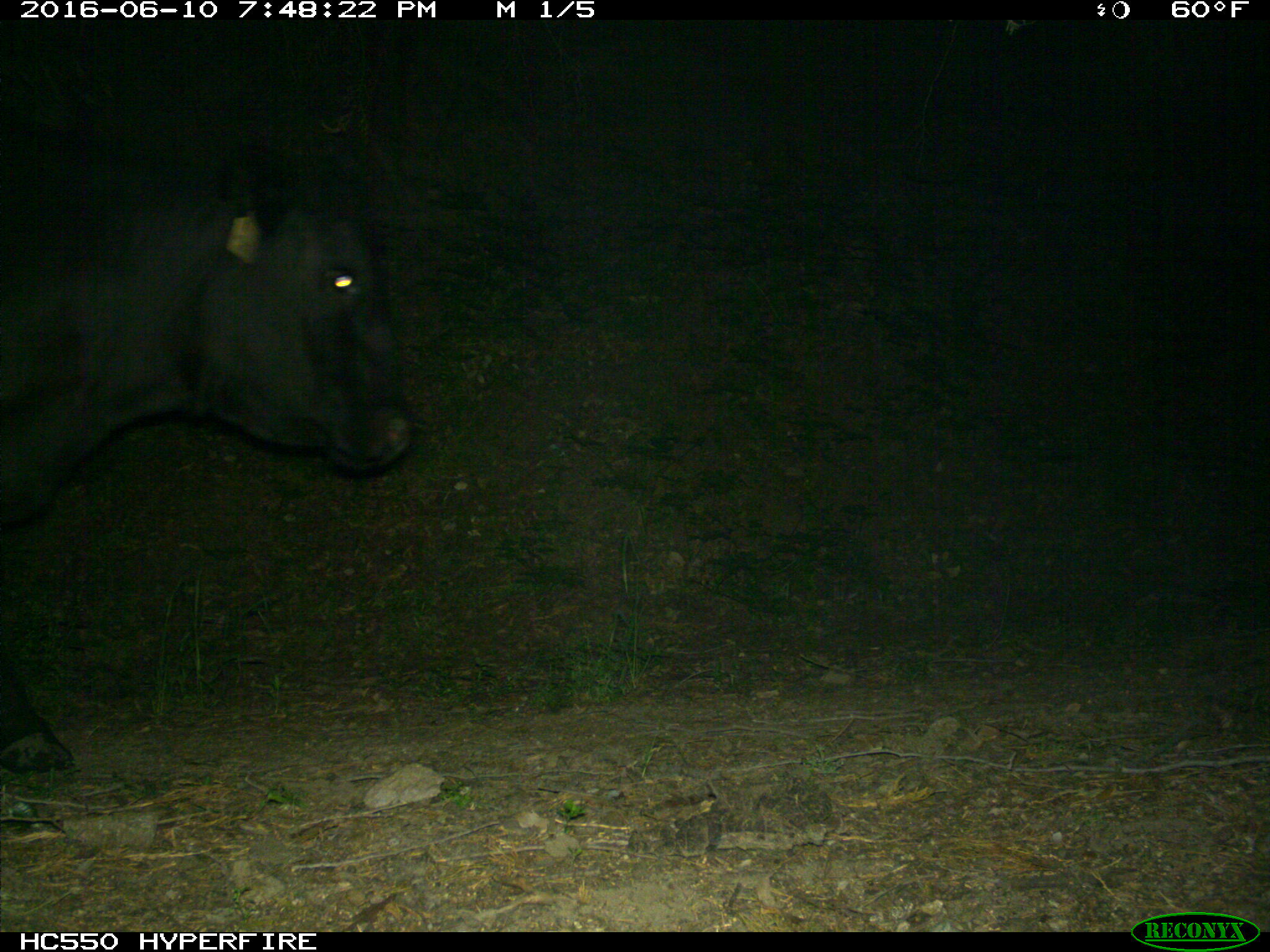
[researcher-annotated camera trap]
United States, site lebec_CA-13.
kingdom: Animalia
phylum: Chordata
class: Mammalia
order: Artiodactyla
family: Bovidae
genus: Bos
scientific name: Bos taurus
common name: domestic cow